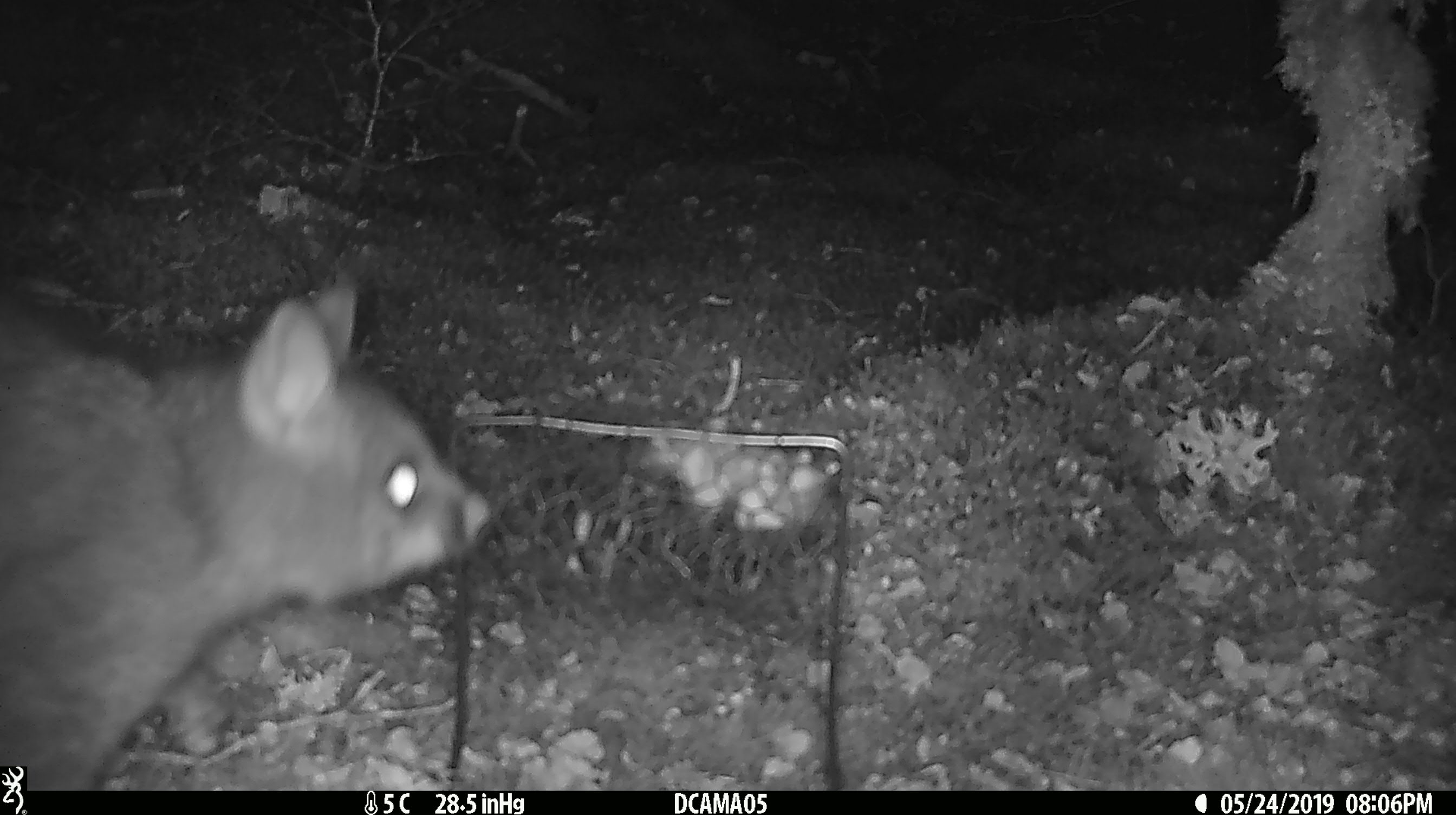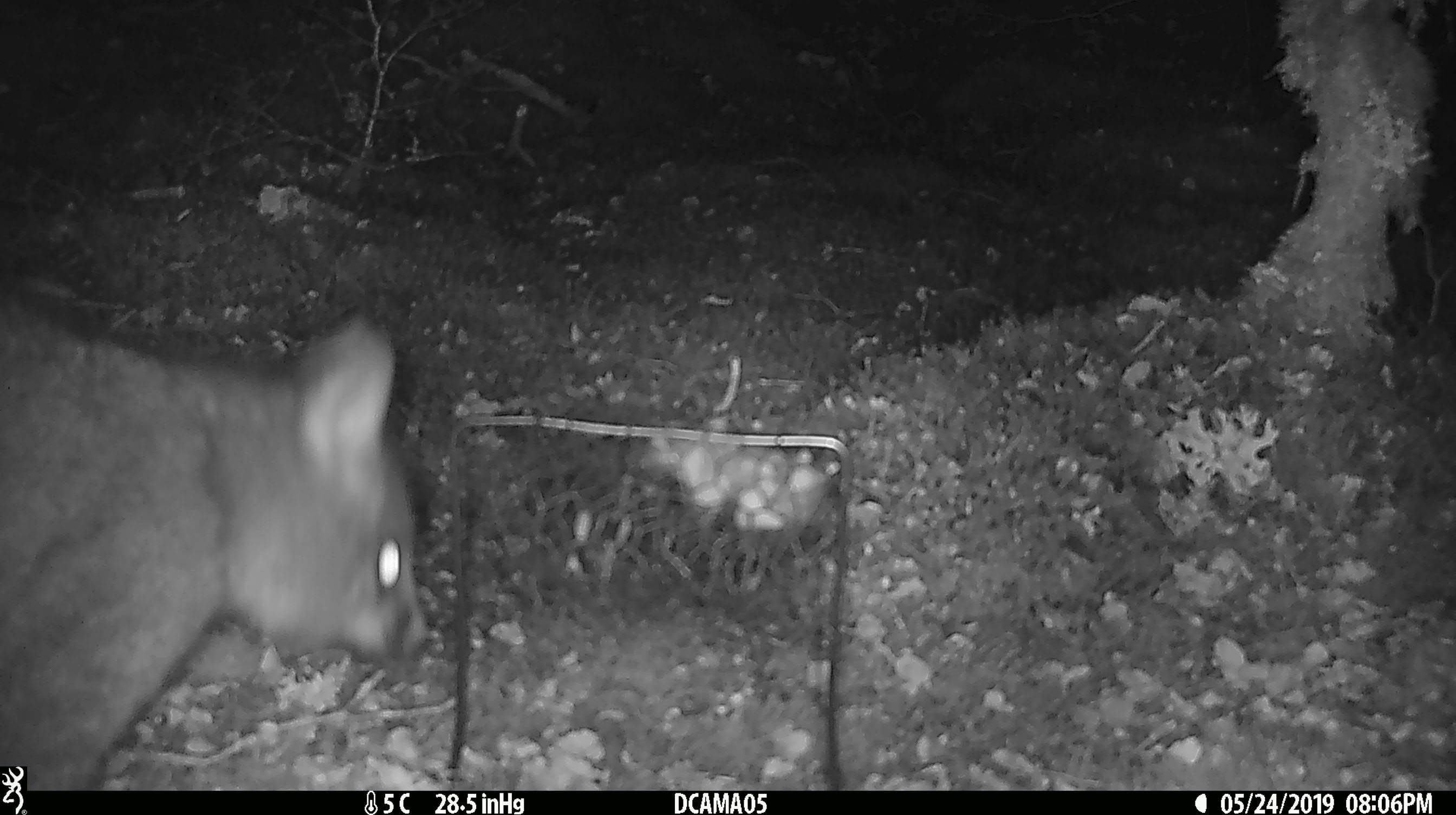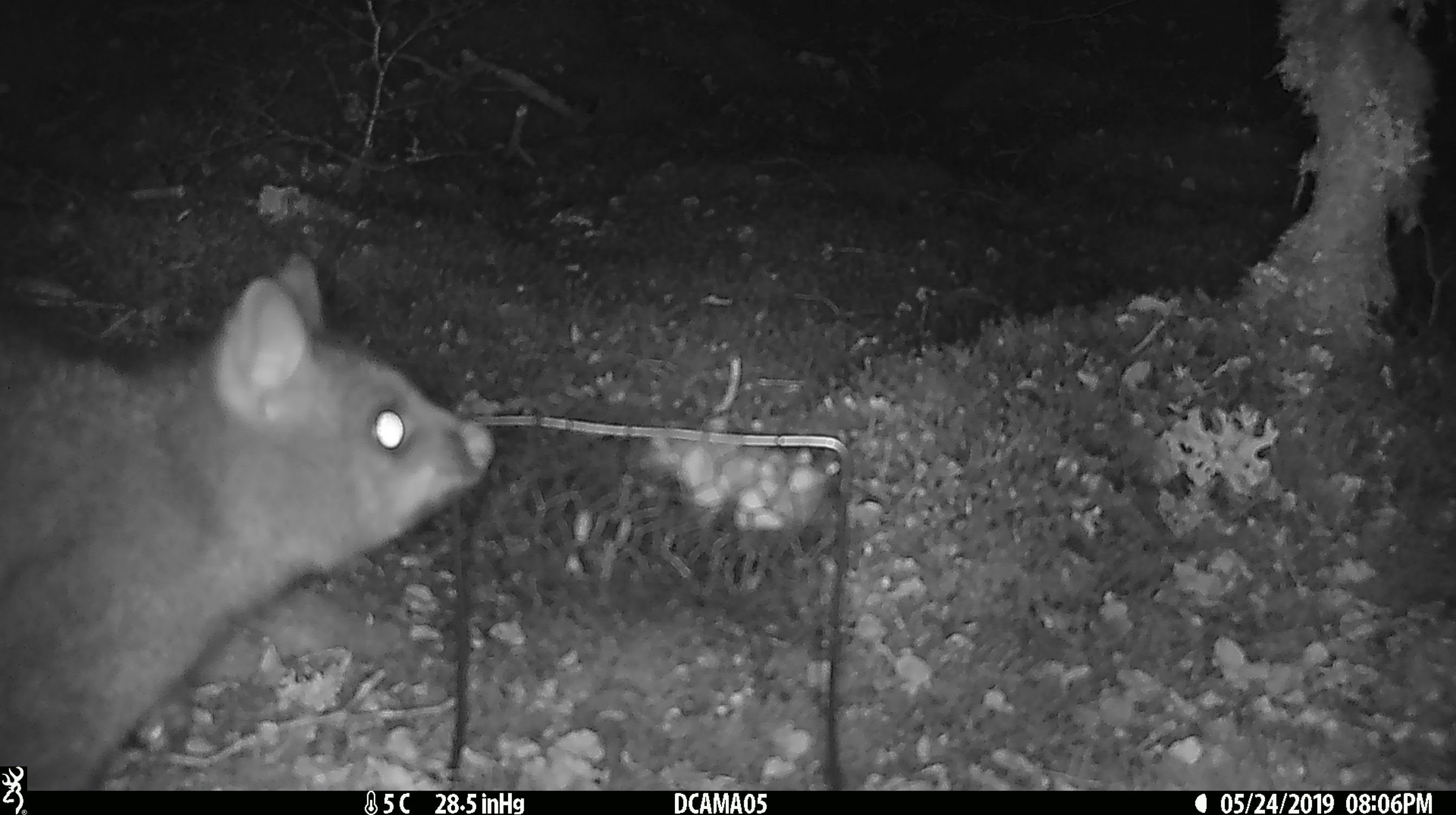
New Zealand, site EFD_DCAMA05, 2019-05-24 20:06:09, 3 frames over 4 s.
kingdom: Animalia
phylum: Chordata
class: Mammalia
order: Diprotodontia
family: Phalangeridae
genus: Trichosurus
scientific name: Trichosurus vulpecula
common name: common brushtail possum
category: possum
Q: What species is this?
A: Possum (common brushtail possum) (Trichosurus vulpecula).